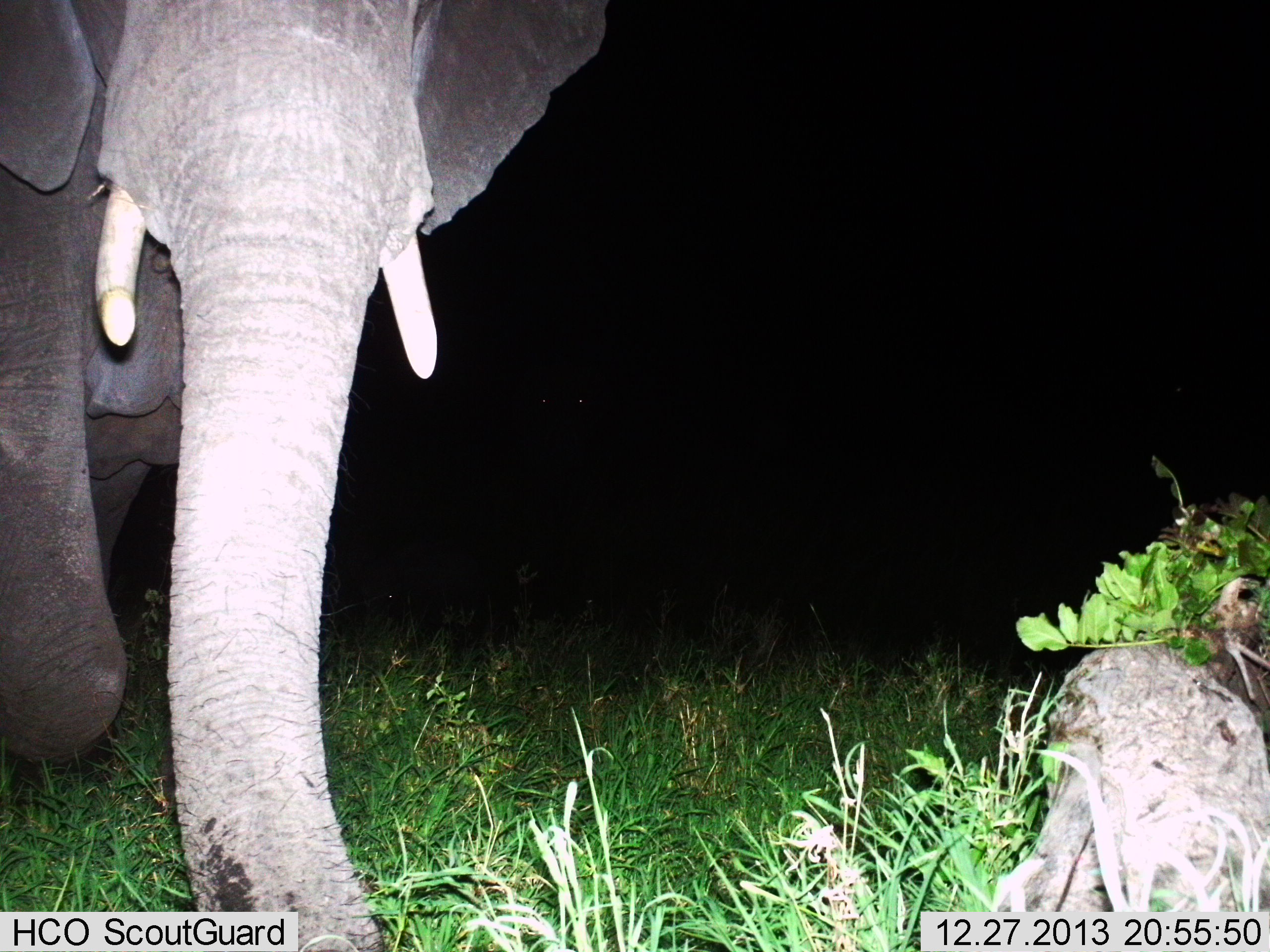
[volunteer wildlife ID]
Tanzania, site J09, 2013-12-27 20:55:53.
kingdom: Animalia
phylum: Chordata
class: Mammalia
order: Proboscidea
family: Elephantidae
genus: Loxodonta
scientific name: Loxodonta africana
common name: african bush elephant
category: elephant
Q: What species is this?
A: Elephant (african bush elephant) (Loxodonta africana).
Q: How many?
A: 1.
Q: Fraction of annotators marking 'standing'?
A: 30%.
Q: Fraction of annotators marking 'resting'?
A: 0%.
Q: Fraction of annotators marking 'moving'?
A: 60%.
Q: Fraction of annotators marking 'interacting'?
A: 10%.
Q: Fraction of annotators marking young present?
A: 0%.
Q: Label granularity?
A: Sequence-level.